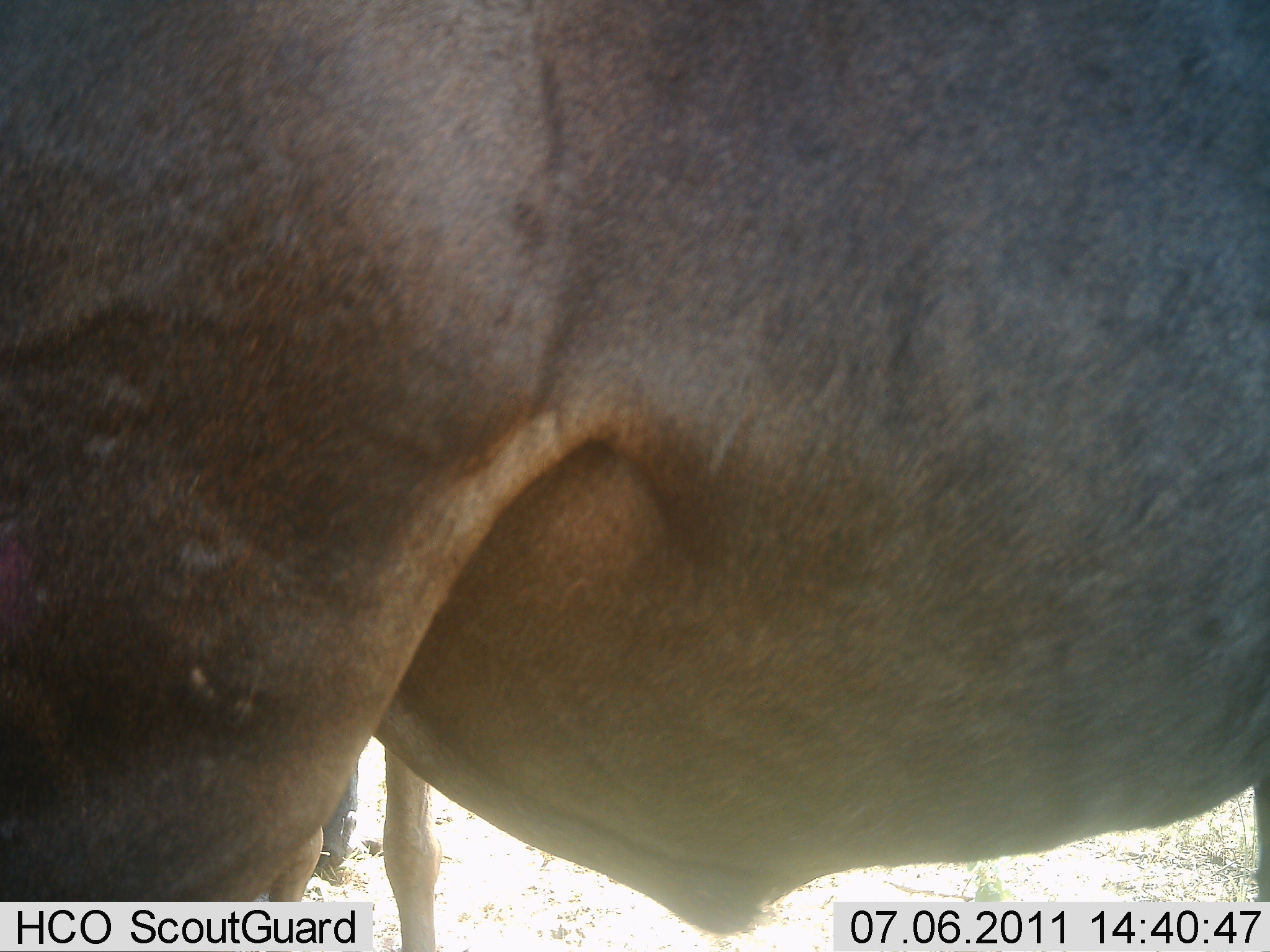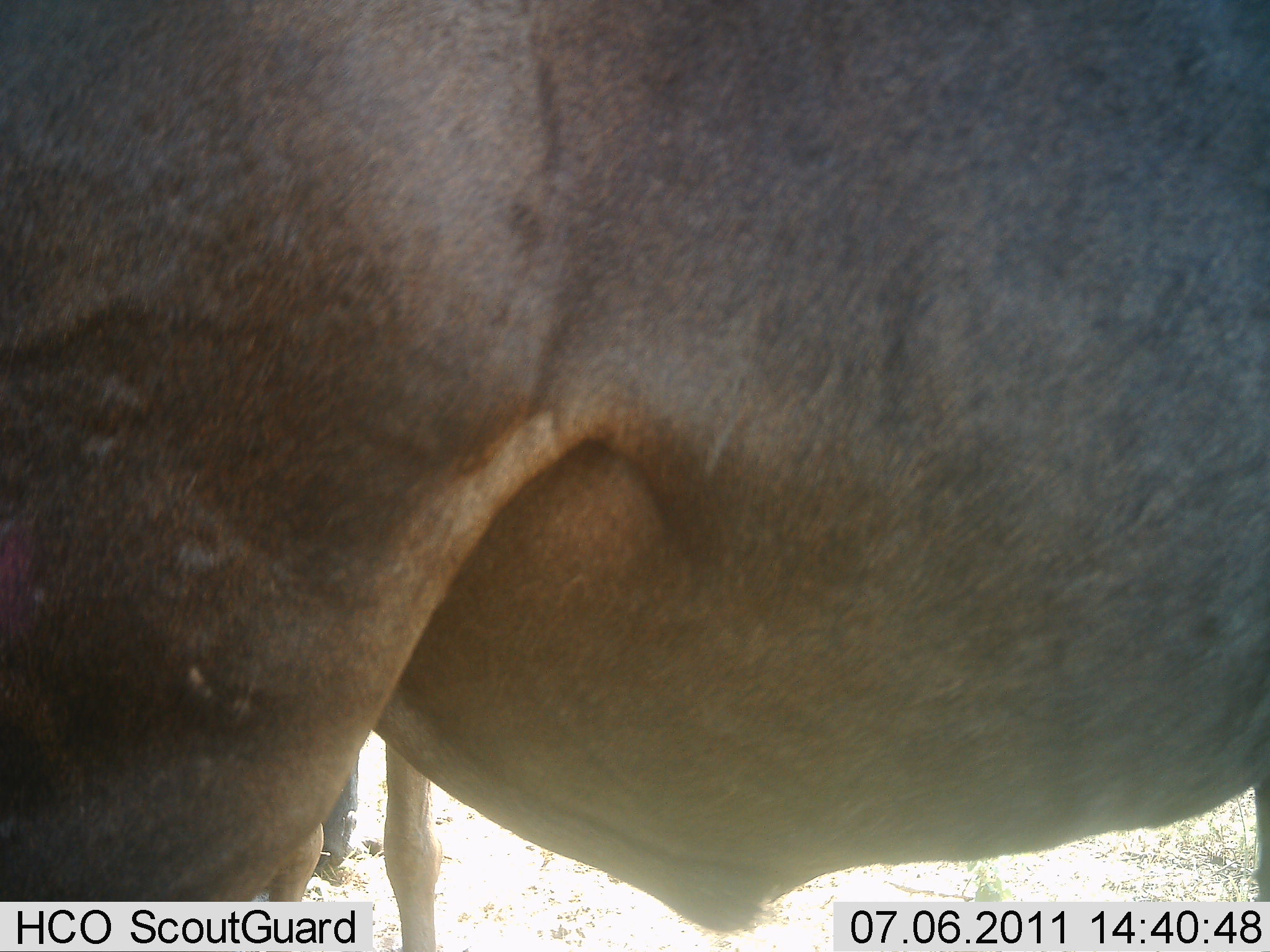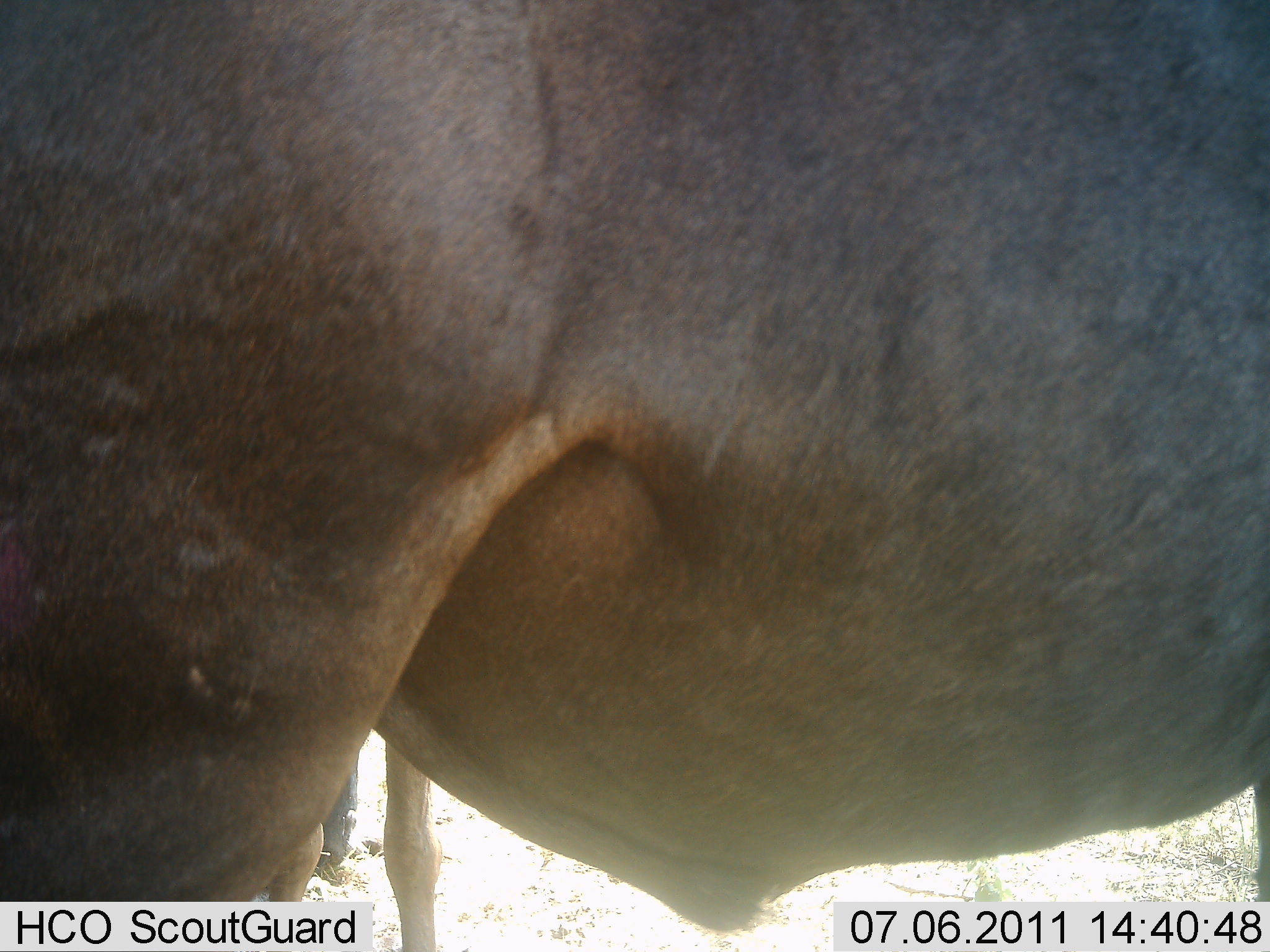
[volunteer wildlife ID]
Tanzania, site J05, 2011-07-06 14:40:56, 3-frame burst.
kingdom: Animalia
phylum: Chordata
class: Mammalia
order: Artiodactyla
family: Bovidae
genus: Connochaetes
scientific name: Connochaetes taurinus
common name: blue wildebeest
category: wildebeest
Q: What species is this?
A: Wildebeest (blue wildebeest) (Connochaetes taurinus).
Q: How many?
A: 2.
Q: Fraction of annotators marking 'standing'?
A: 100%.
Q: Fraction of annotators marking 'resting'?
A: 0%.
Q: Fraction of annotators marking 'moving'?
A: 0%.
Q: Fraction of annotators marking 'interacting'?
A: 0%.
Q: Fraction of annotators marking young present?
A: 0%.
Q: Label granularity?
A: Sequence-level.